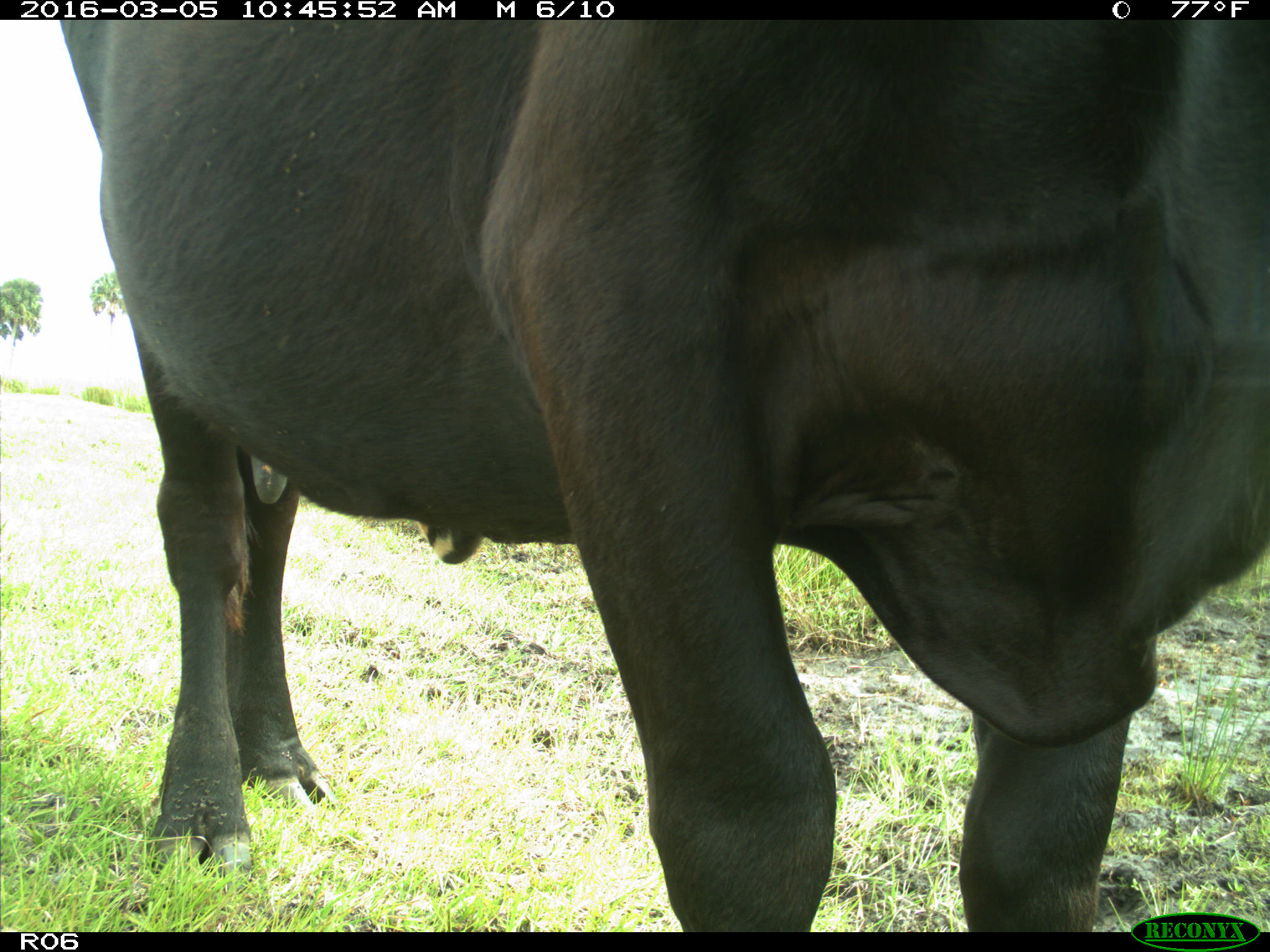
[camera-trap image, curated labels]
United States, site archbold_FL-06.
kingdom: Animalia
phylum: Chordata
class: Mammalia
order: Artiodactyla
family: Bovidae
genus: Bos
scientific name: Bos taurus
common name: domestic cow